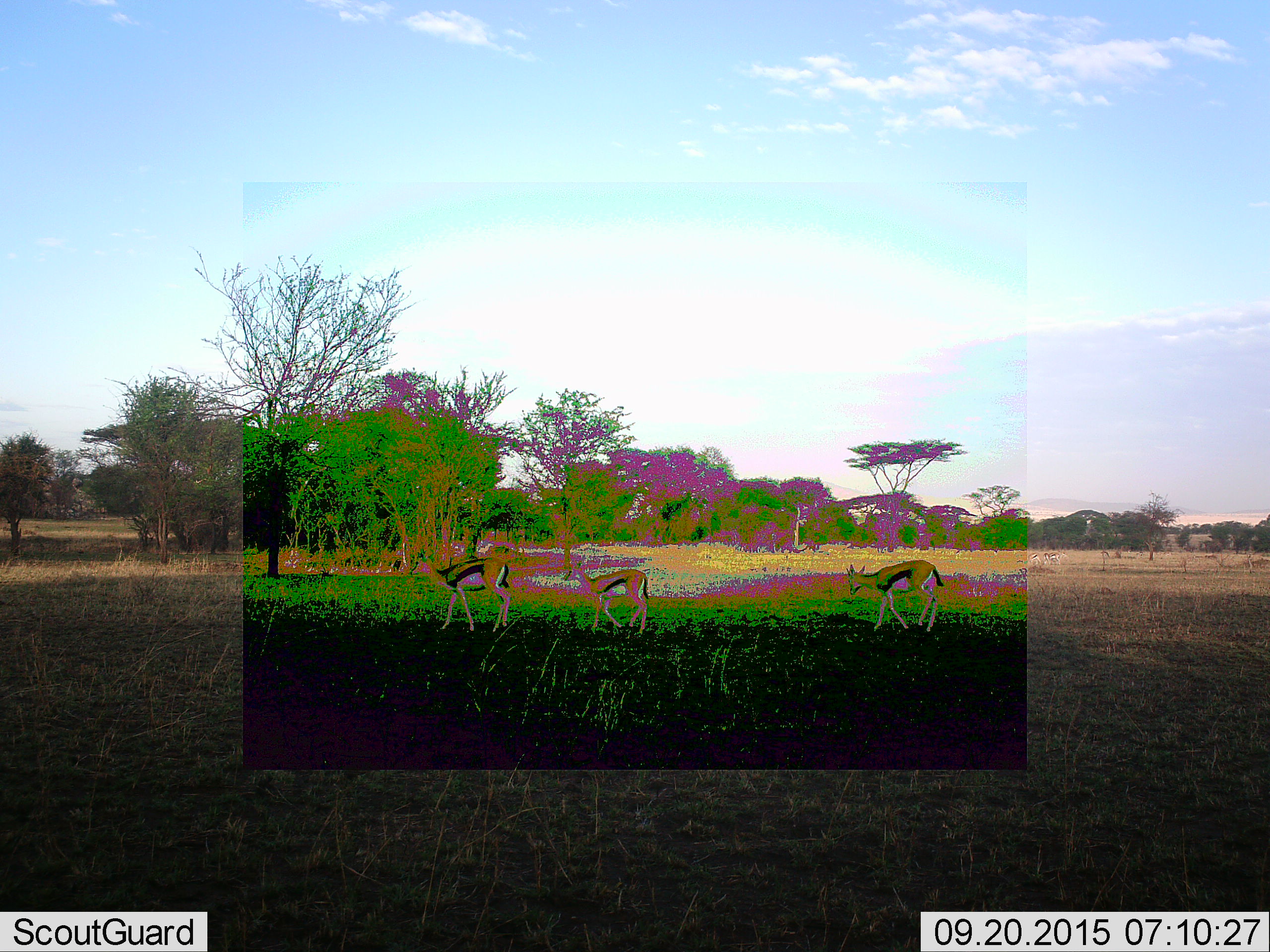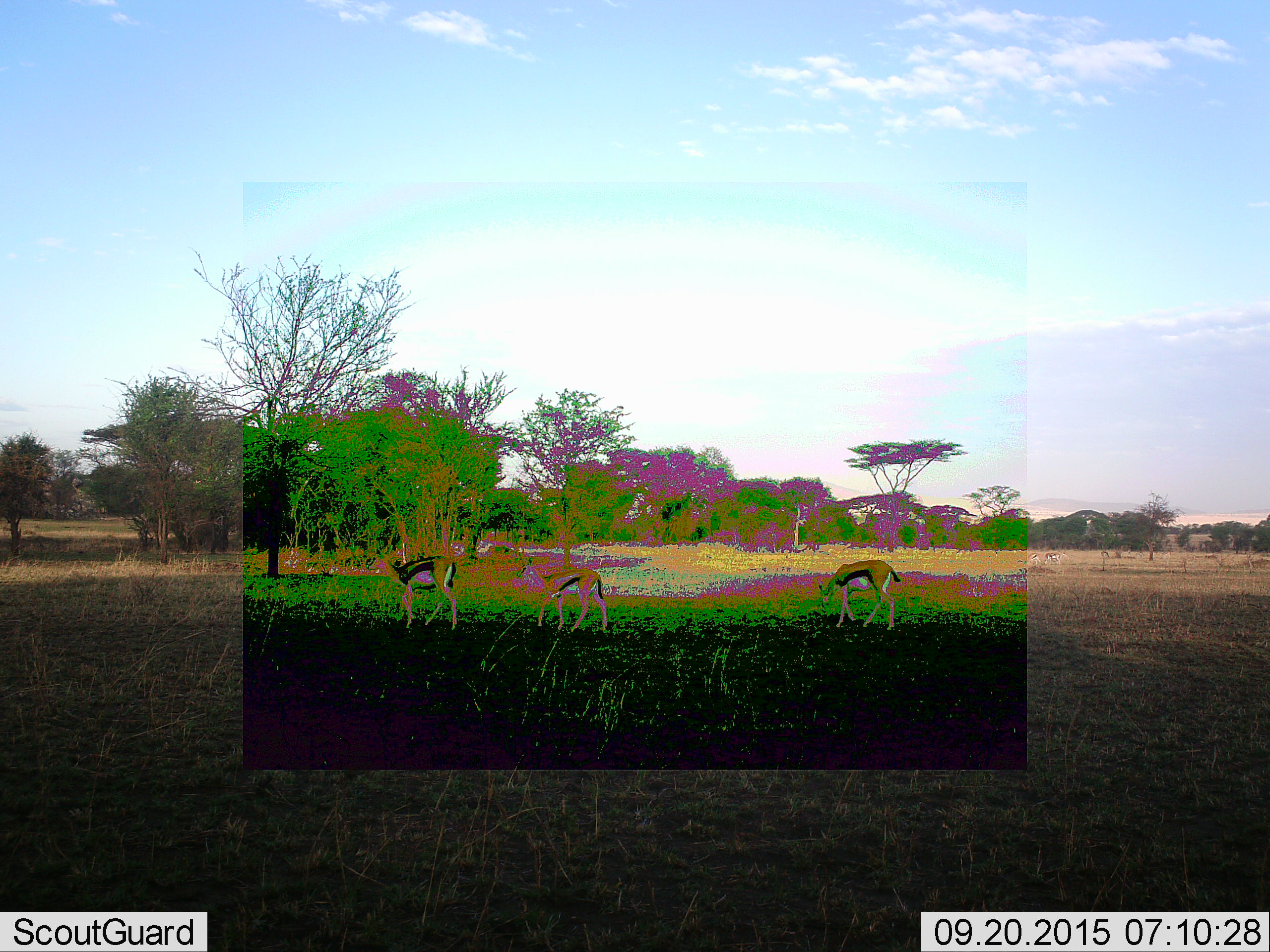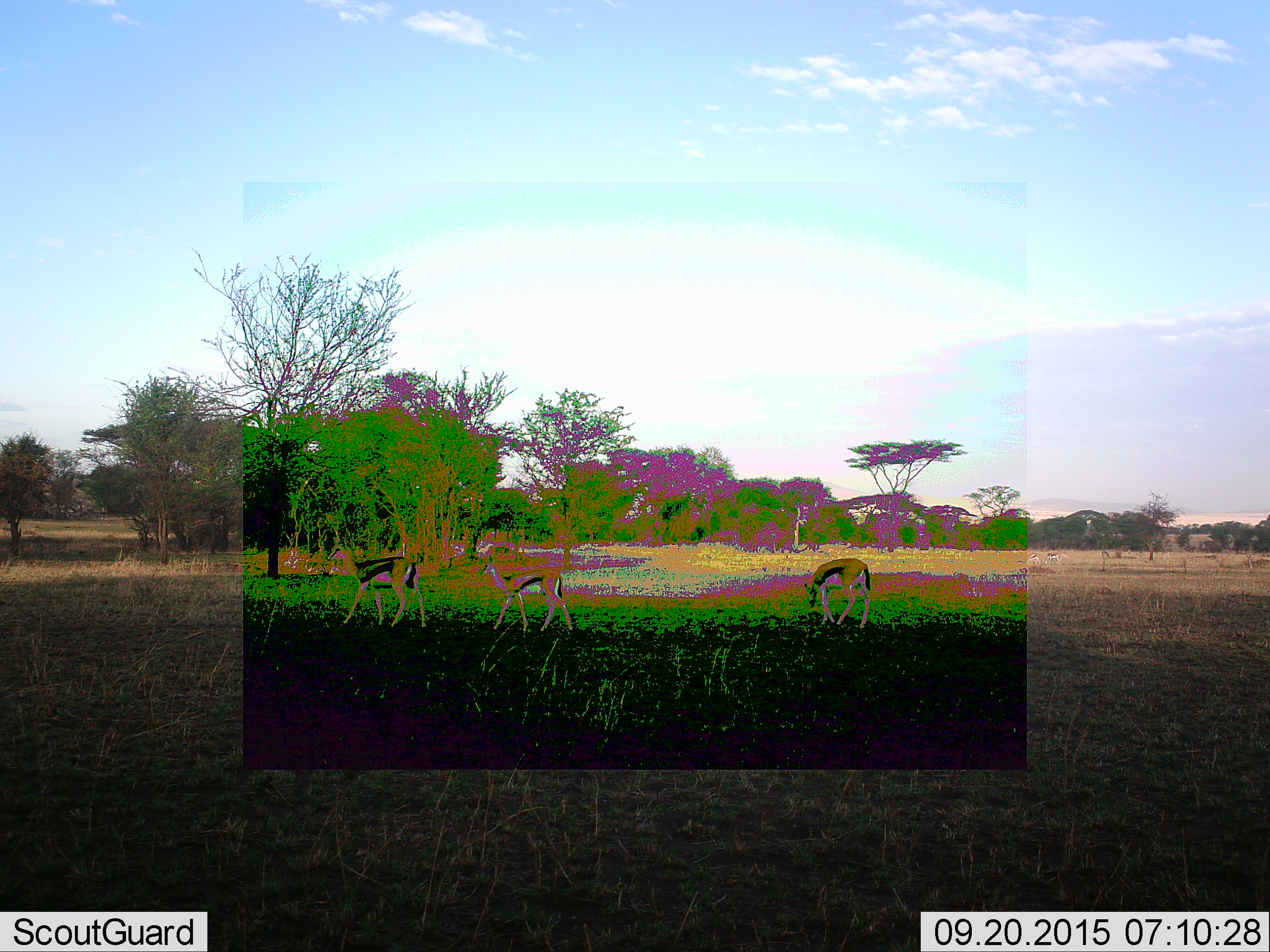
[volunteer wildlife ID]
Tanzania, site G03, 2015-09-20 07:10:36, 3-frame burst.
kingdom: Animalia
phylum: Chordata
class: Mammalia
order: Artiodactyla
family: Bovidae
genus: Eudorcas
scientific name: Eudorcas thomsonii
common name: thomson's gazelle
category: gazellethomsons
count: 5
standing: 24%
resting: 0%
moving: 94%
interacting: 0%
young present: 29%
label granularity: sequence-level